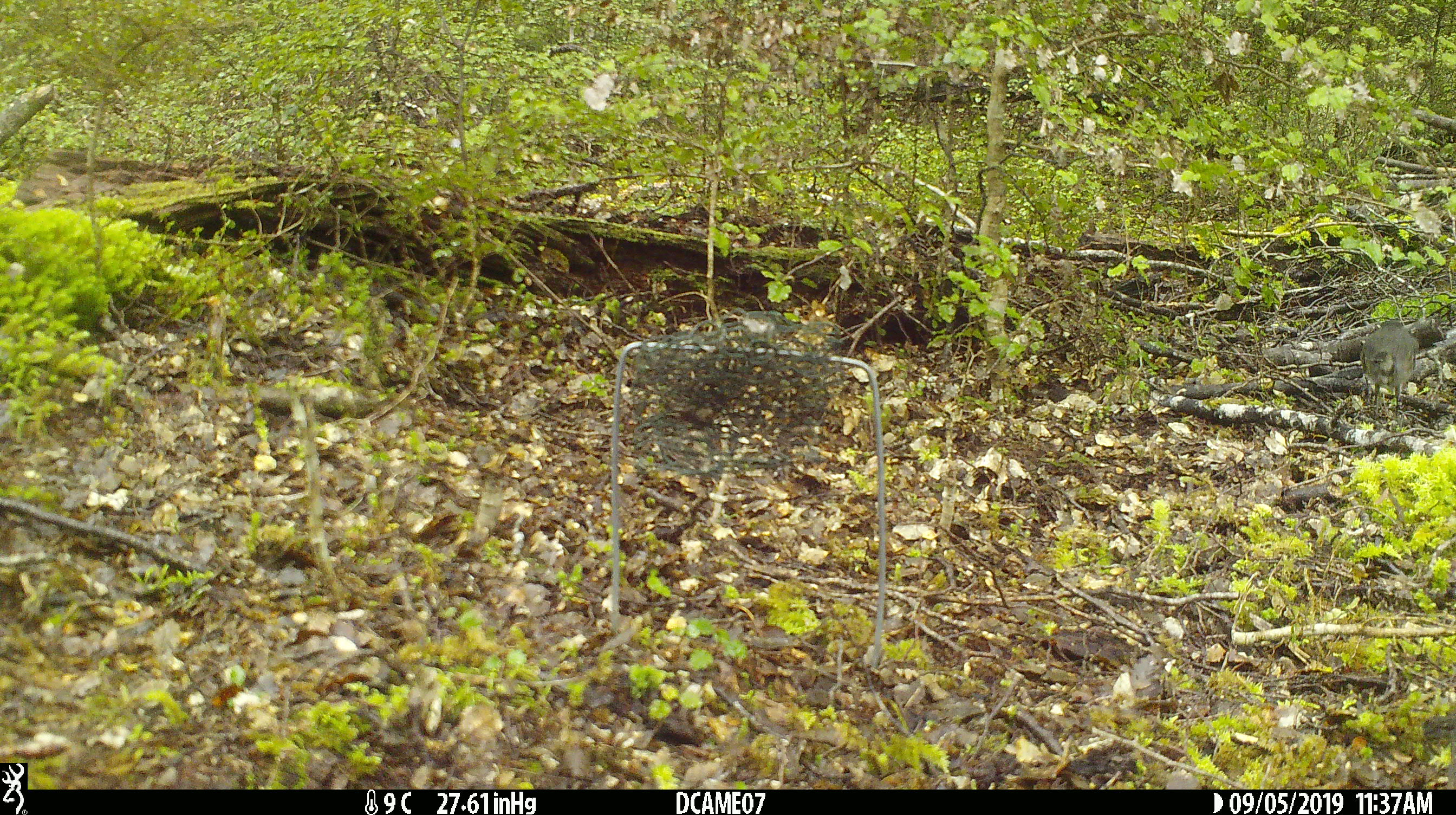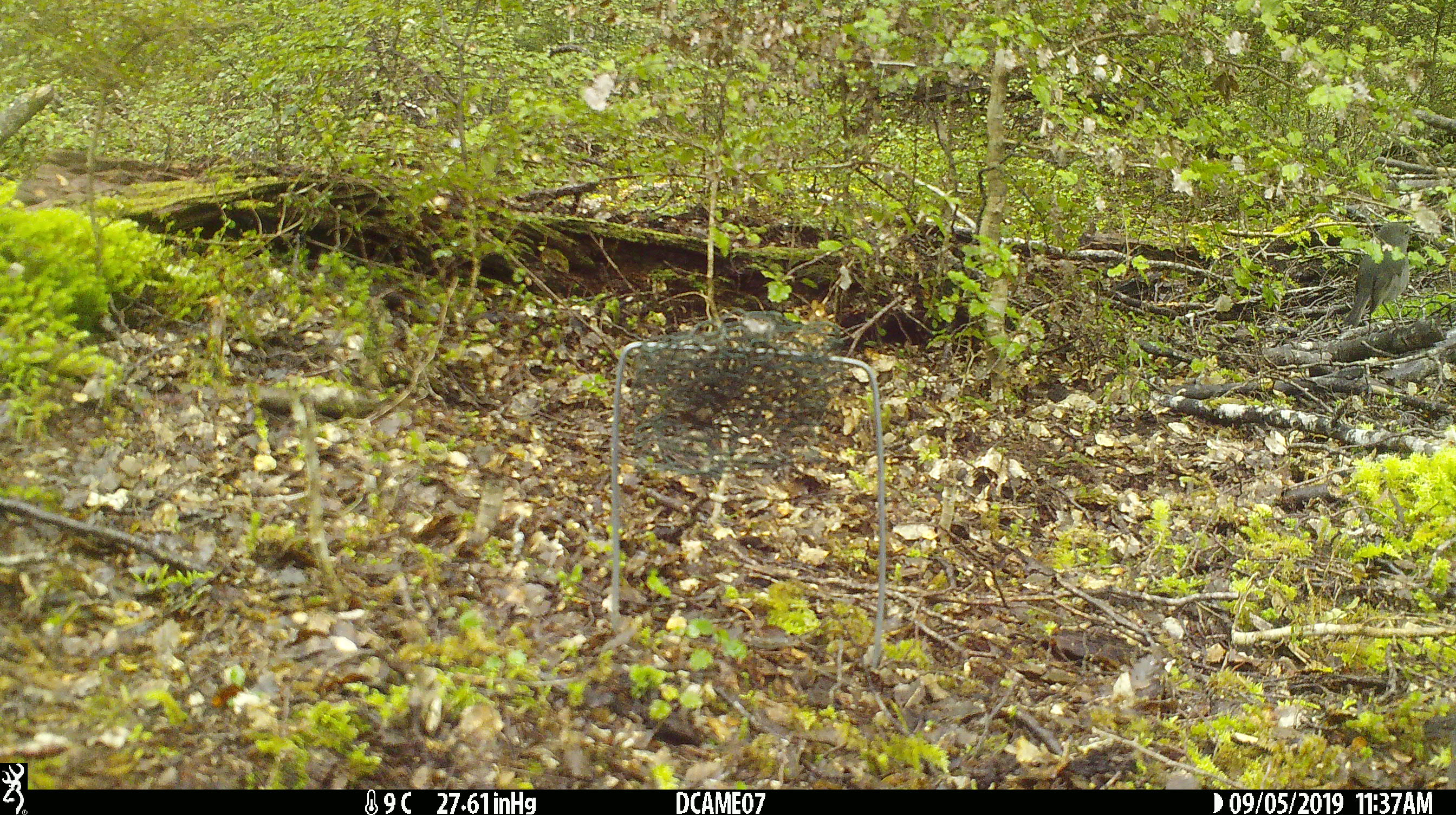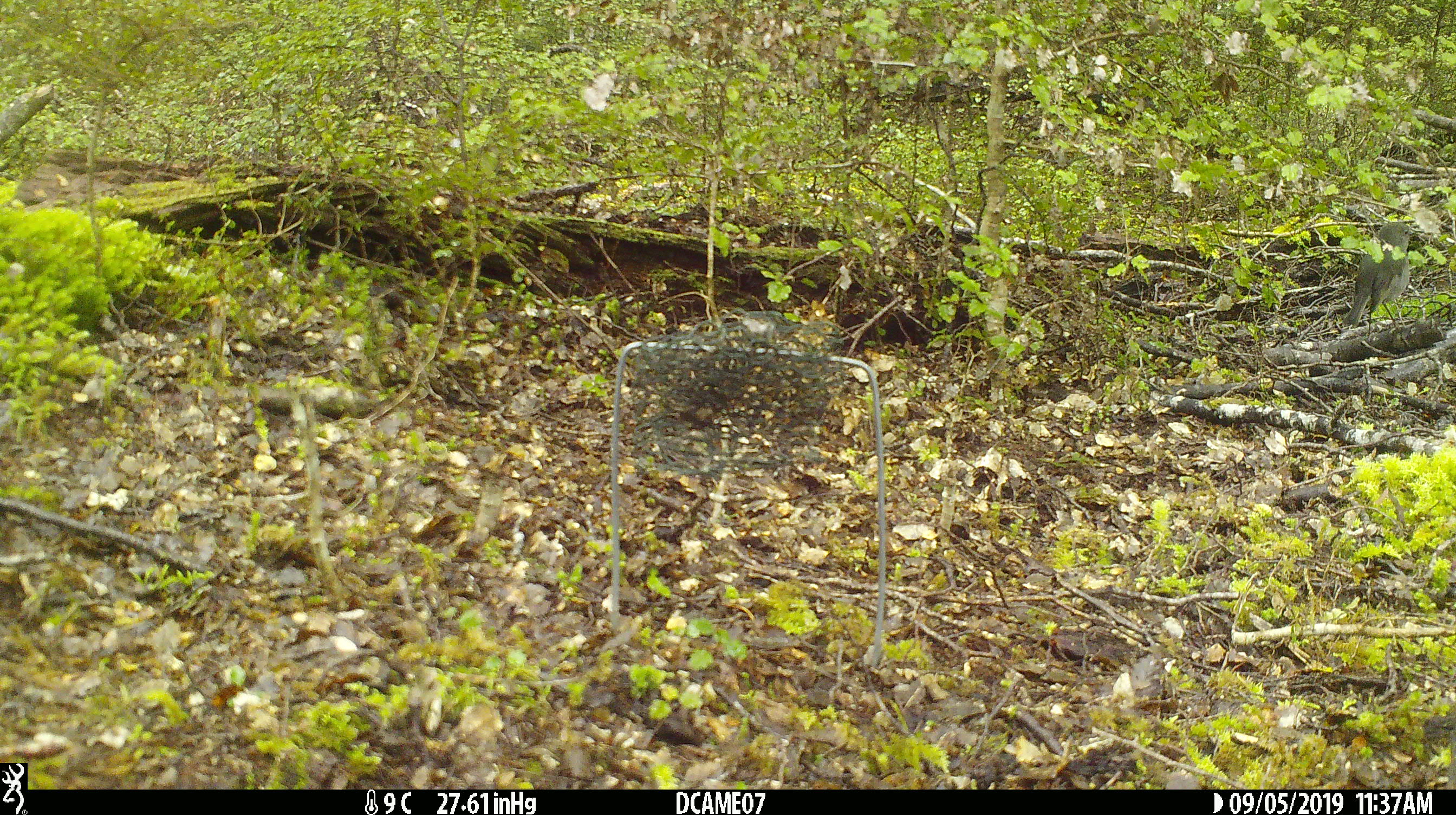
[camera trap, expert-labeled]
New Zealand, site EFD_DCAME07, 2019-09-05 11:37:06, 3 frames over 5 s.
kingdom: Animalia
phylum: Chordata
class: Aves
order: Passeriformes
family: Petroicidae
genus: Petroica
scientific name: Petroica australis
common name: new zealand robin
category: robin